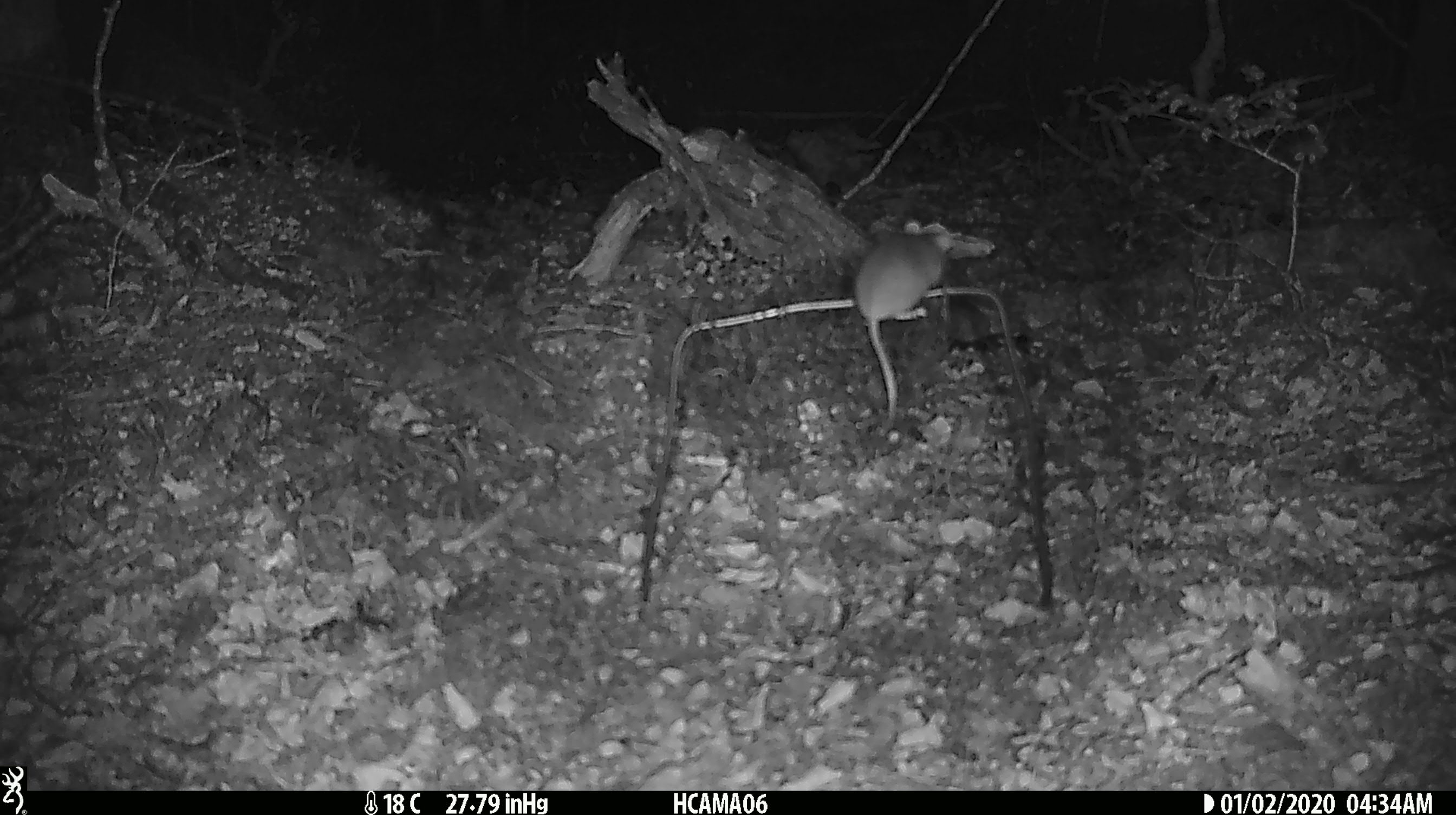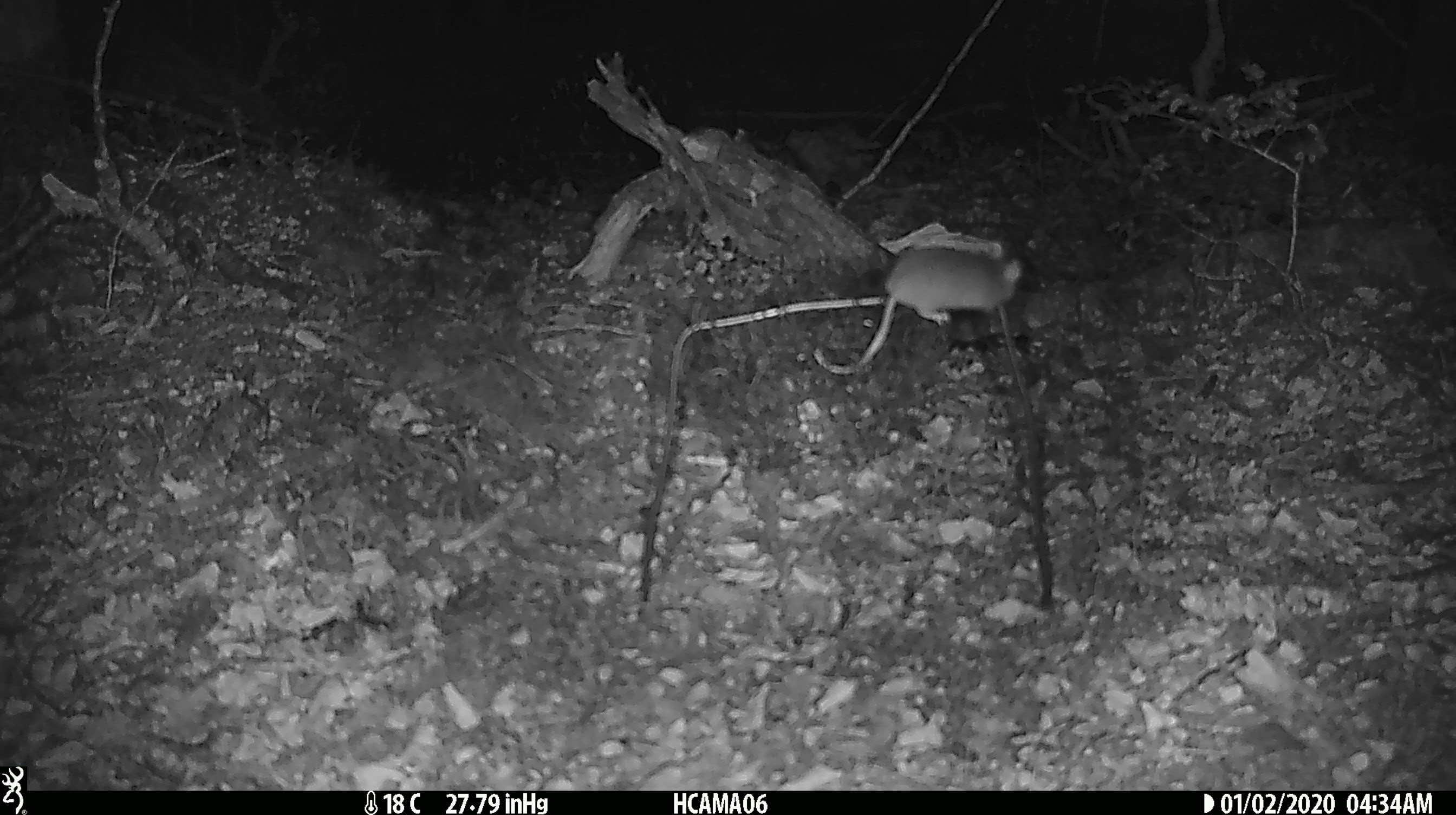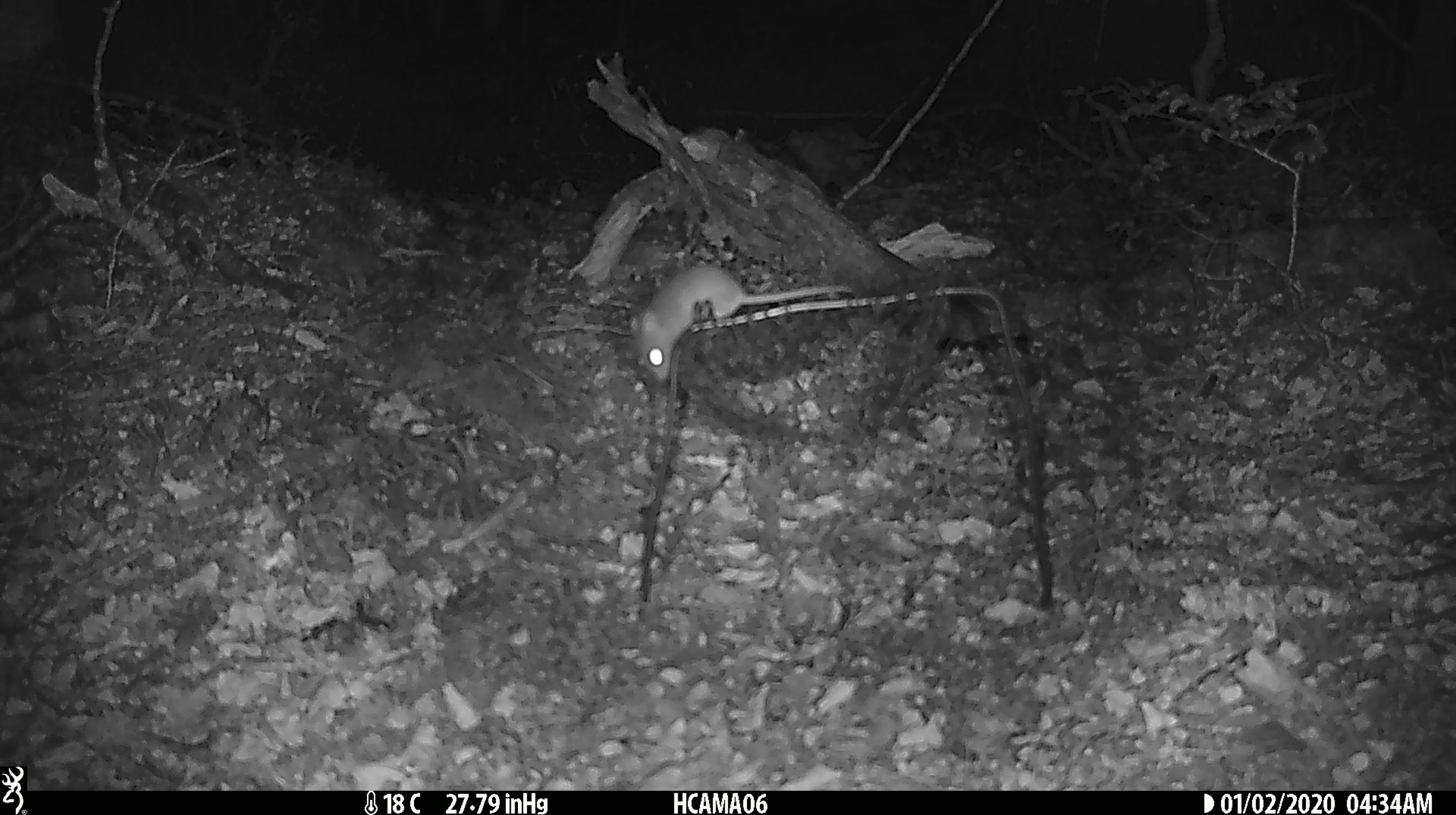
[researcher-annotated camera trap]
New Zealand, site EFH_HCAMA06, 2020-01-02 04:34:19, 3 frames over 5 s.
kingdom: Animalia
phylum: Chordata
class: Mammalia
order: Rodentia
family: Muridae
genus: Mus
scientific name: Mus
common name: mouse